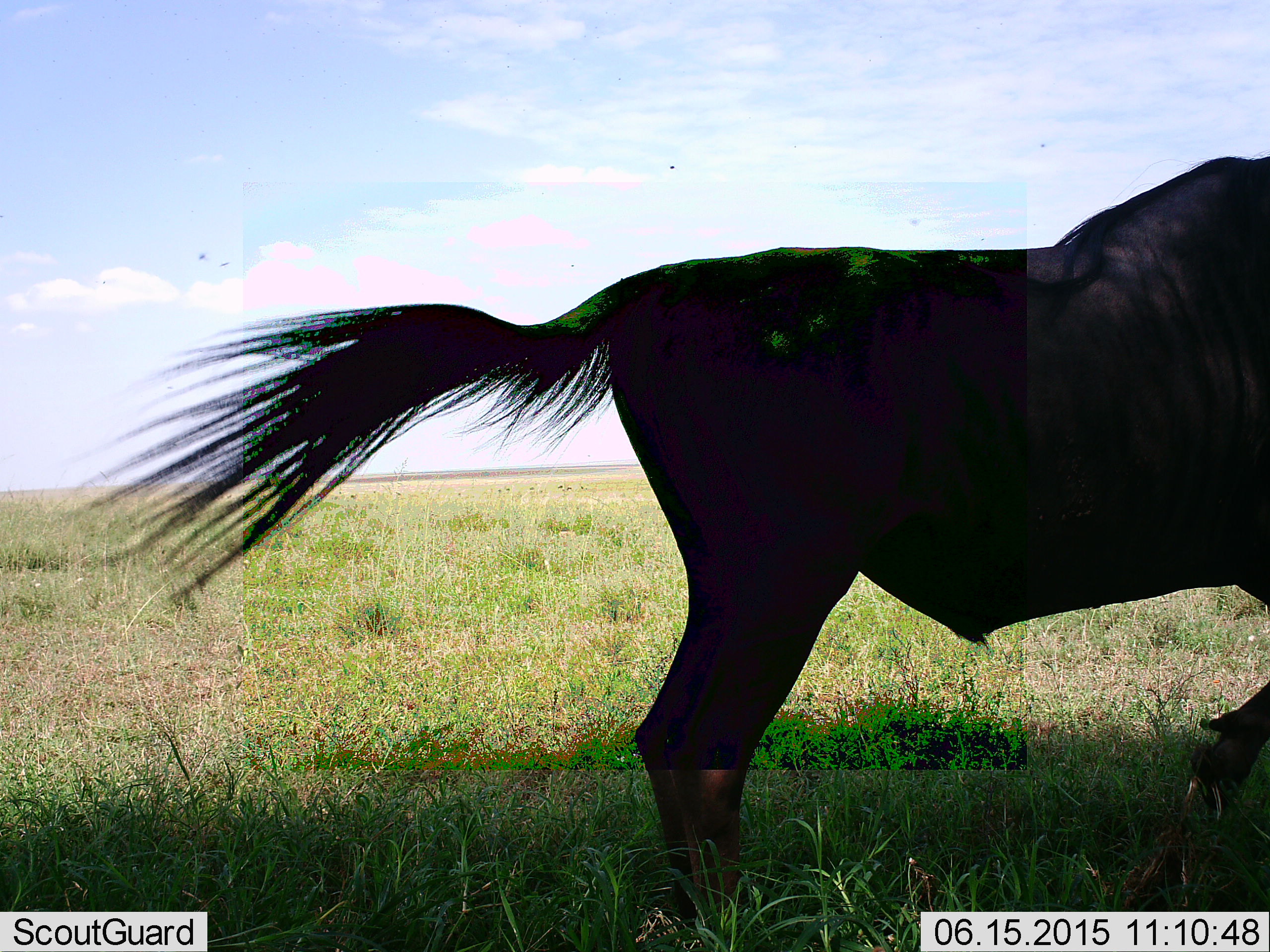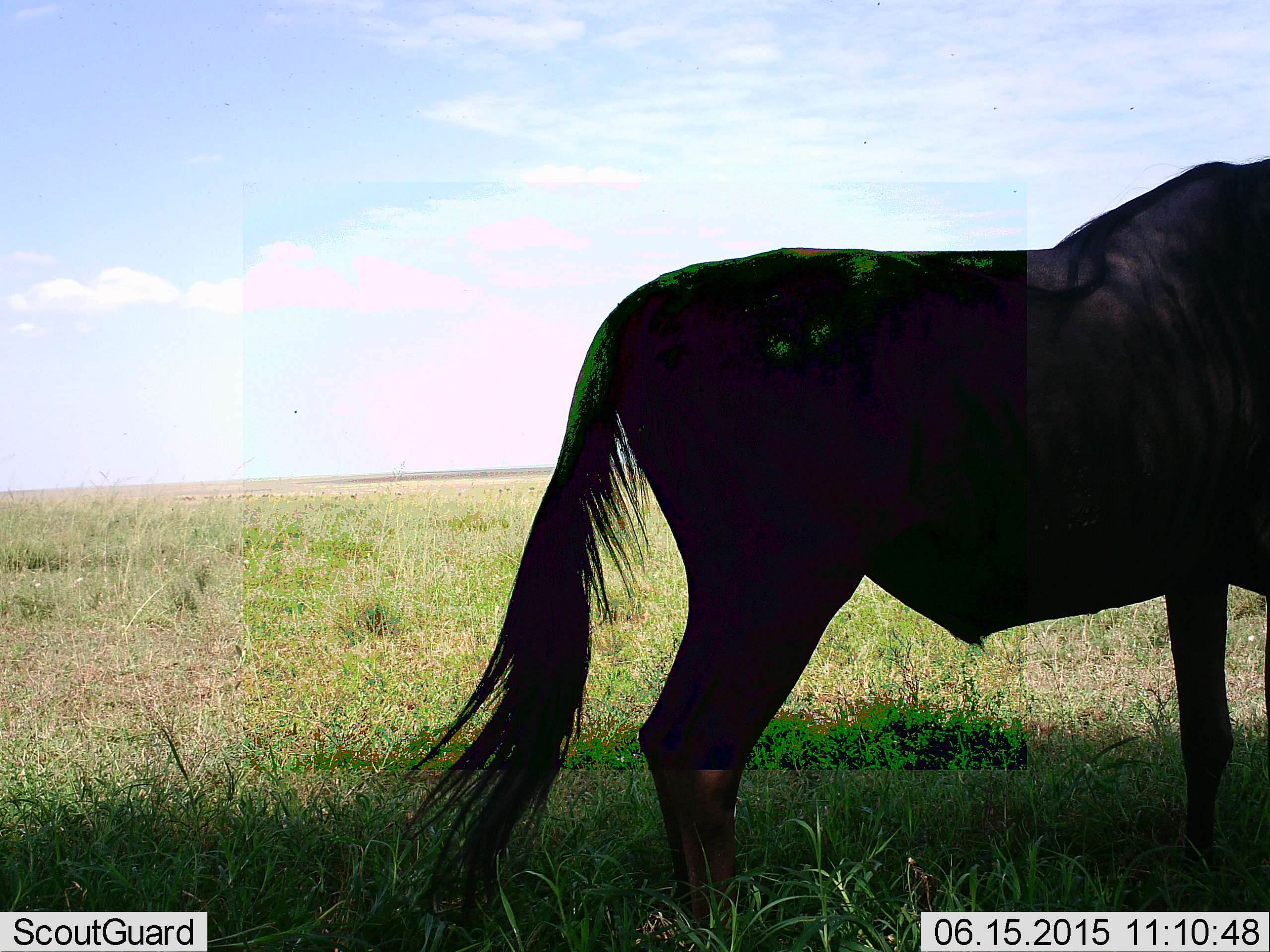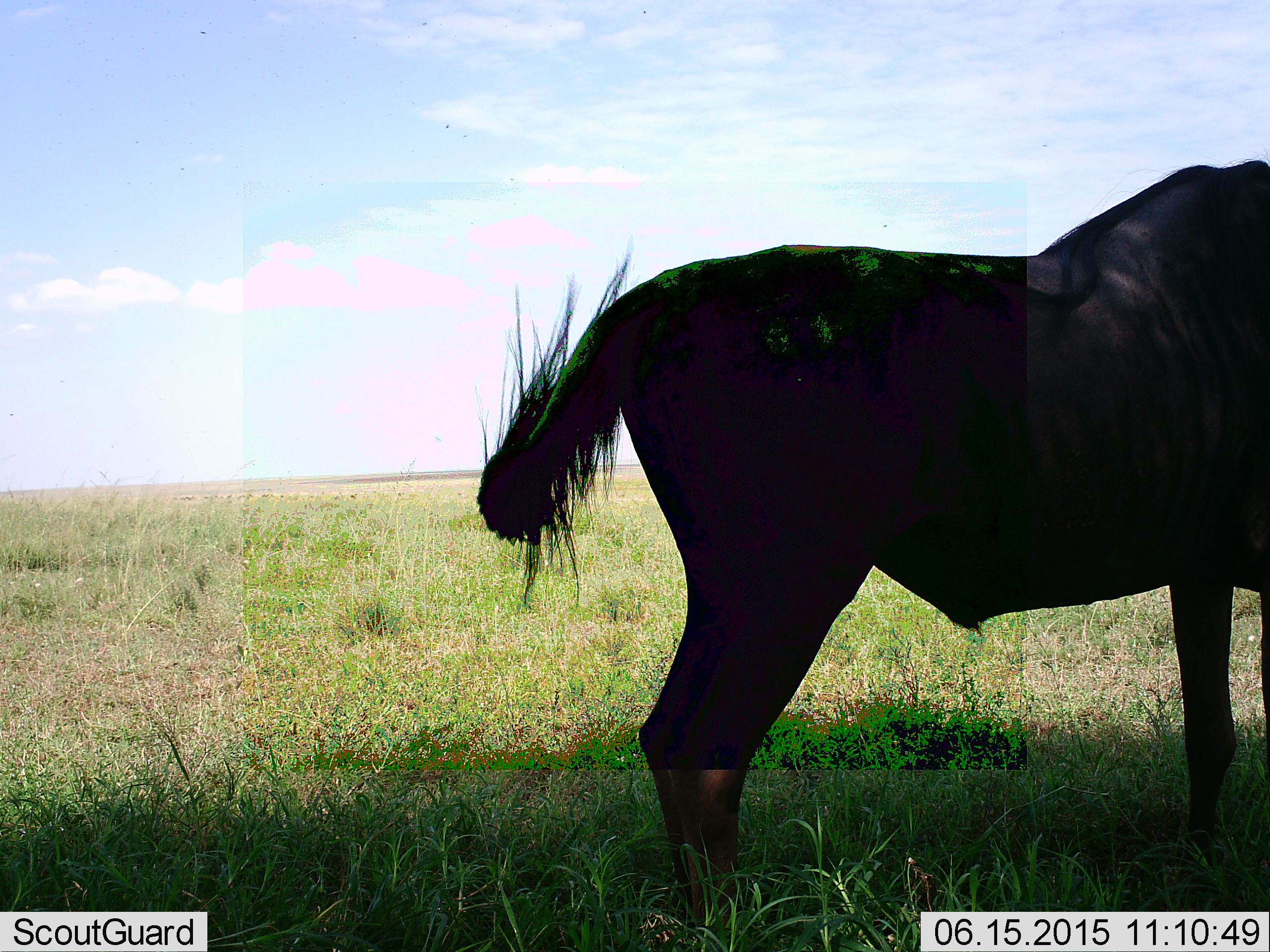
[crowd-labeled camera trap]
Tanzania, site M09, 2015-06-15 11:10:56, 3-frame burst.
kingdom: Animalia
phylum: Chordata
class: Mammalia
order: Artiodactyla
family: Bovidae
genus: Connochaetes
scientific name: Connochaetes taurinus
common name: blue wildebeest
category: wildebeest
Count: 1.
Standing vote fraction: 100%.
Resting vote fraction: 0%.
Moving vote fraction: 9%.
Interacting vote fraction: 0%.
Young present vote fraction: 0%.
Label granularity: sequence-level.